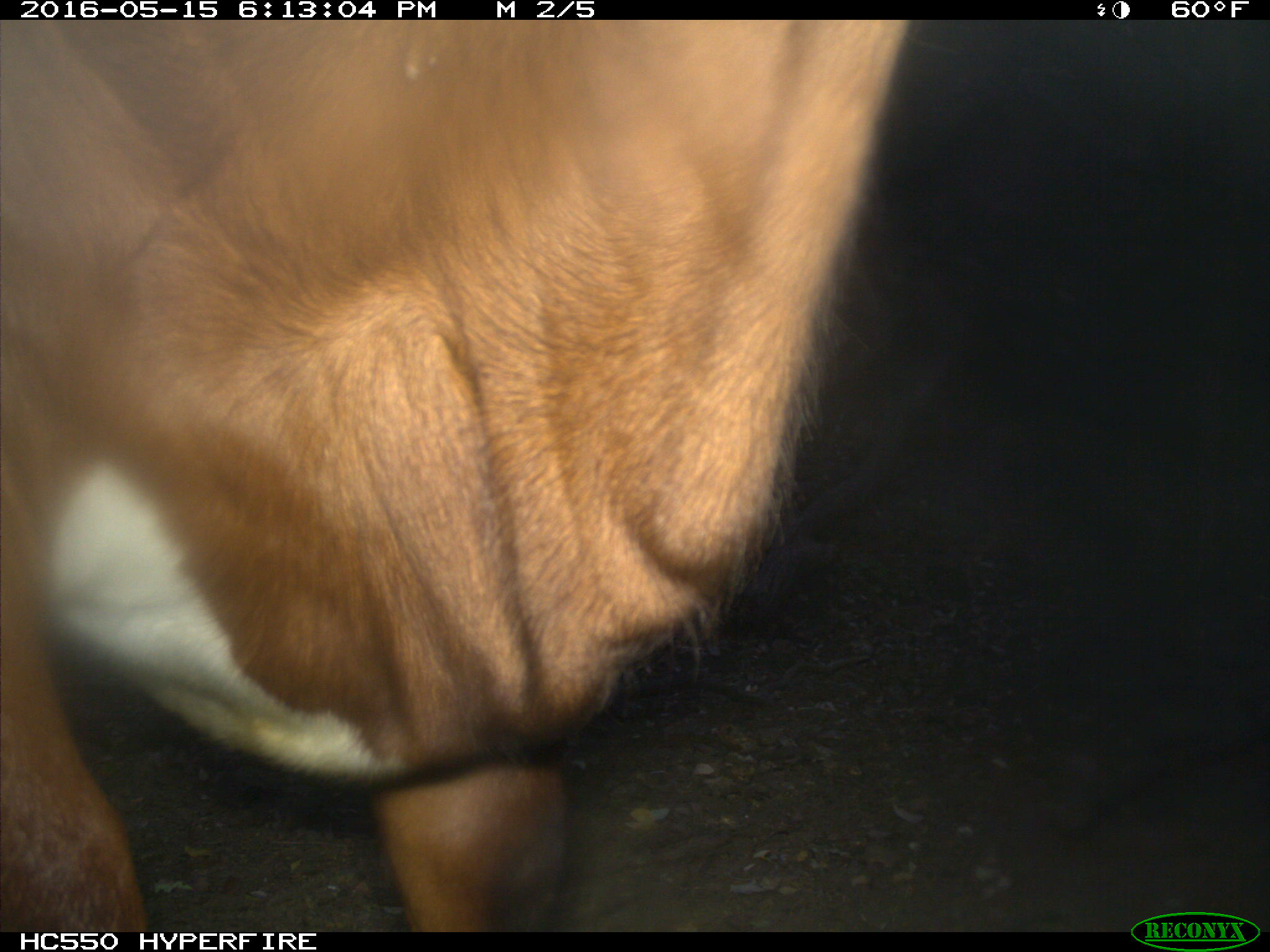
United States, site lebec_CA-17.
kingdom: Animalia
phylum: Chordata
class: Mammalia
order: Artiodactyla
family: Bovidae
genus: Bos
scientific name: Bos taurus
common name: domestic cow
Bos taurus (domestic cow).